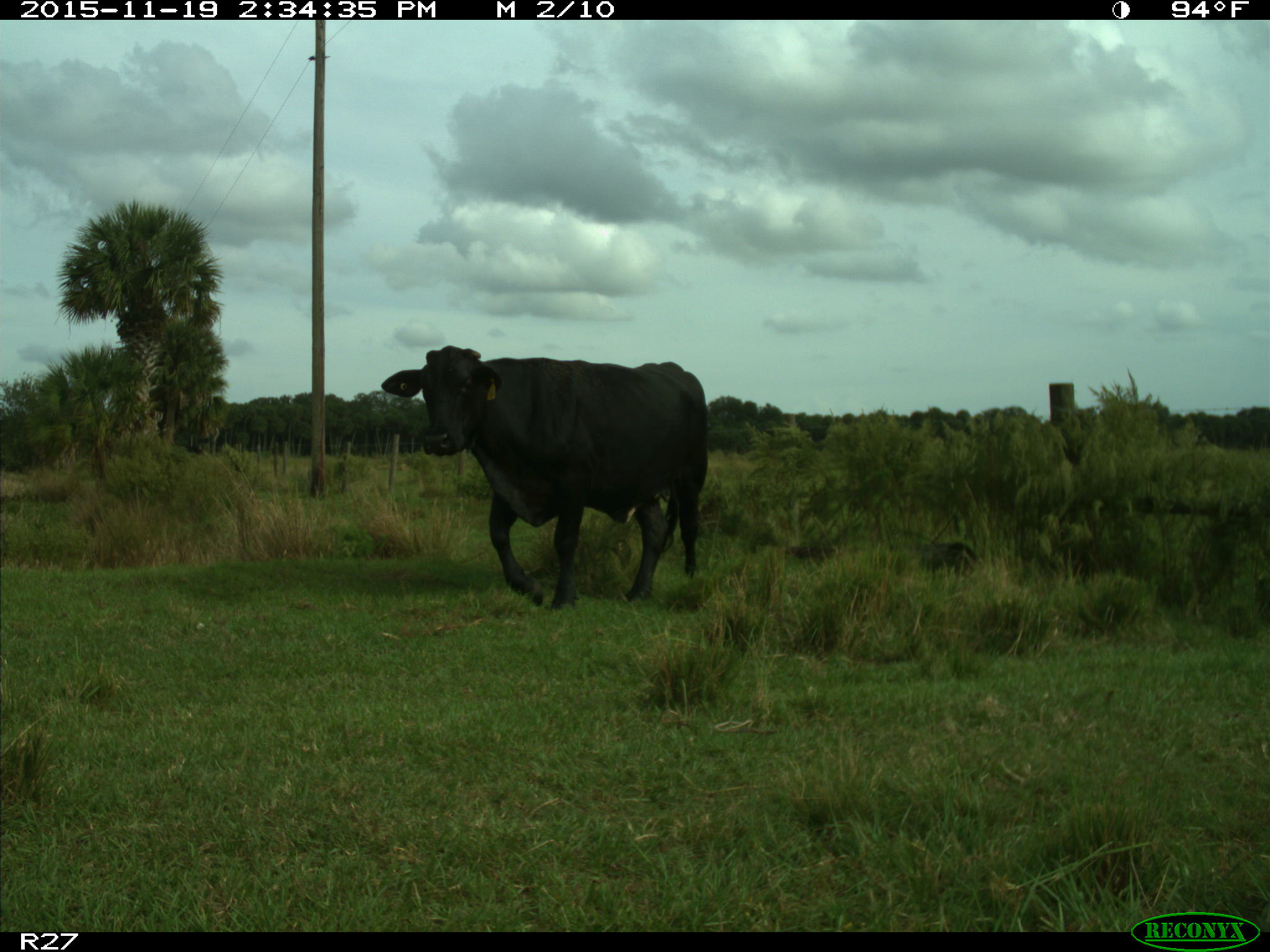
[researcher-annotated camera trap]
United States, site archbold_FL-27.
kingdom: Animalia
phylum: Chordata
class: Mammalia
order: Artiodactyla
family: Bovidae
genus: Bos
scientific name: Bos taurus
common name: domestic cow